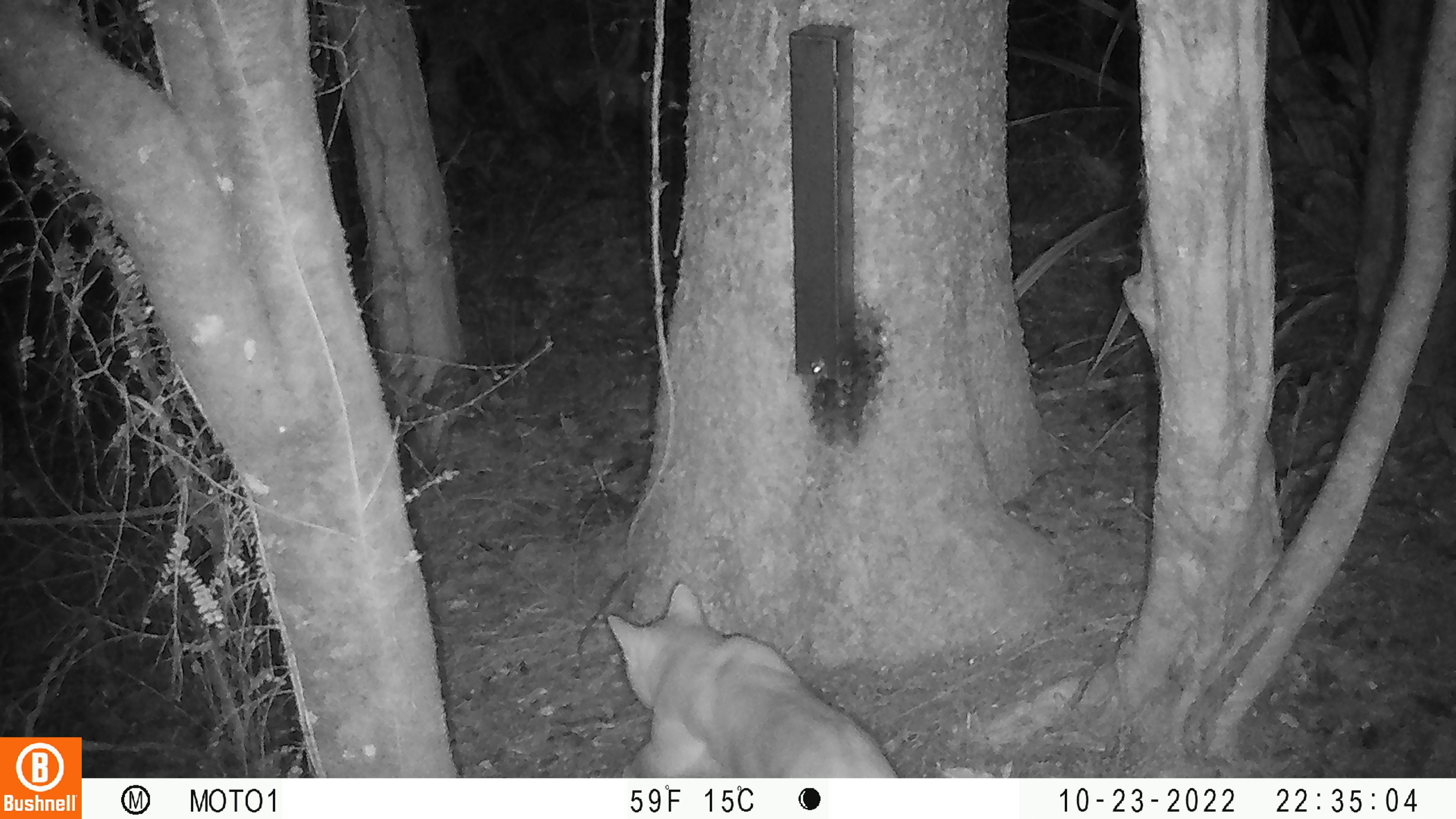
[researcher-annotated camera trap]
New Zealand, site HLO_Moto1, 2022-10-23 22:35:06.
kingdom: Animalia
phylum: Chordata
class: Mammalia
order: Carnivora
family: Felidae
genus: Felis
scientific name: Felis catus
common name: domestic cat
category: cat